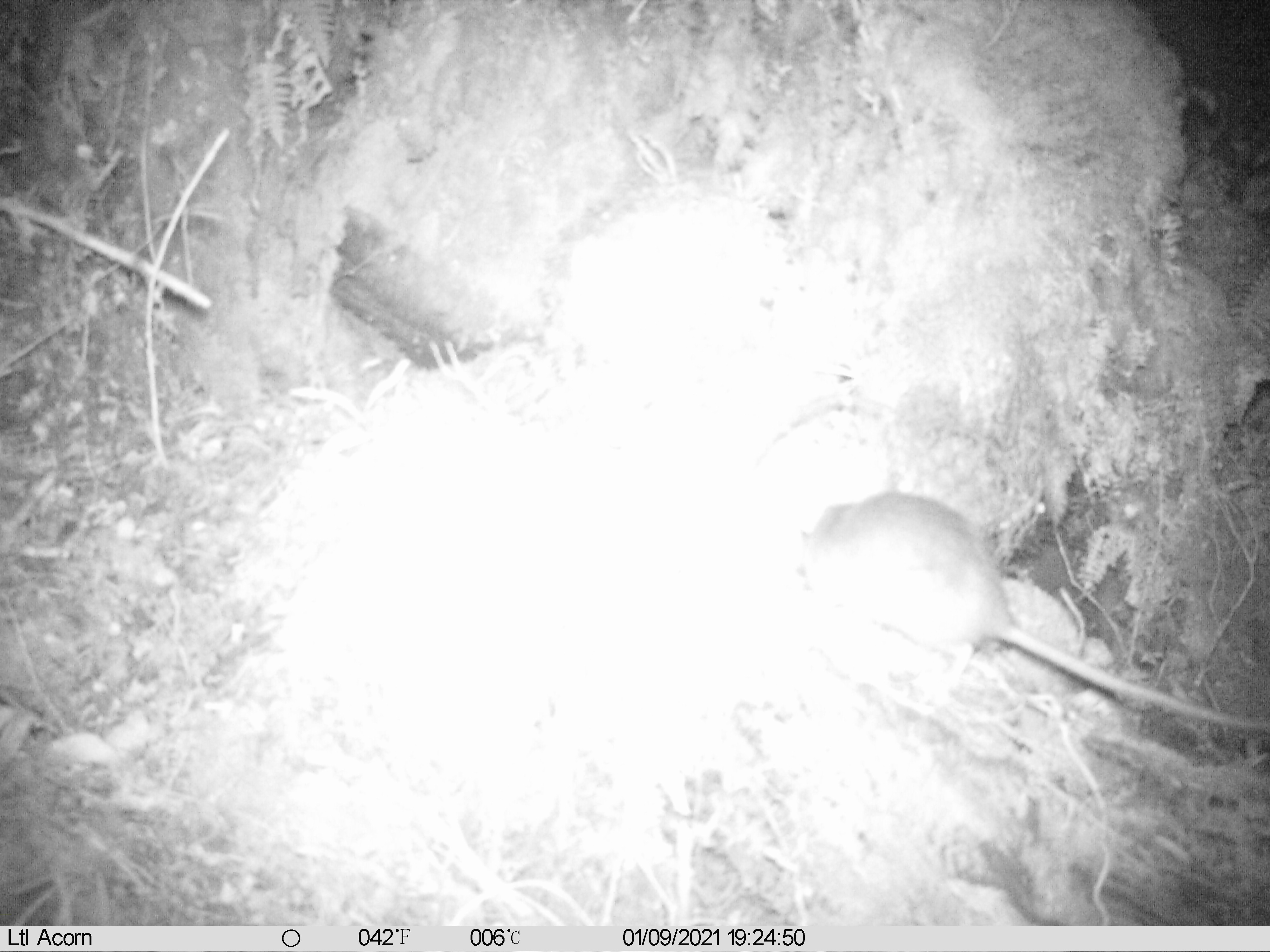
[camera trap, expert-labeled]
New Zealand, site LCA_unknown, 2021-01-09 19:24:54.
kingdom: Animalia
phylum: Chordata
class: Mammalia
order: Rodentia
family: Muridae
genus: Rattus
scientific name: Rattus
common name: rat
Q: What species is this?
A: Rat (Rattus).